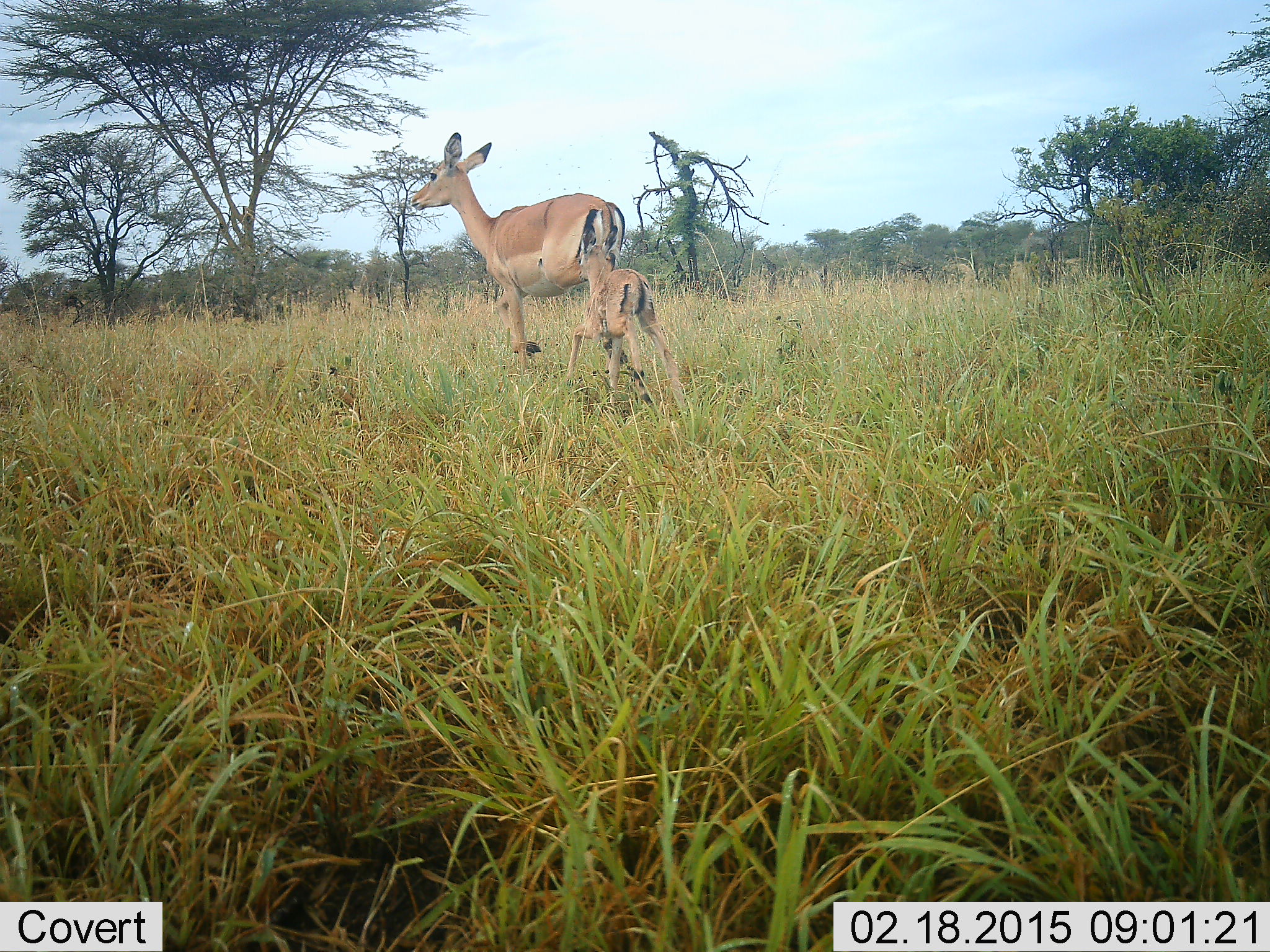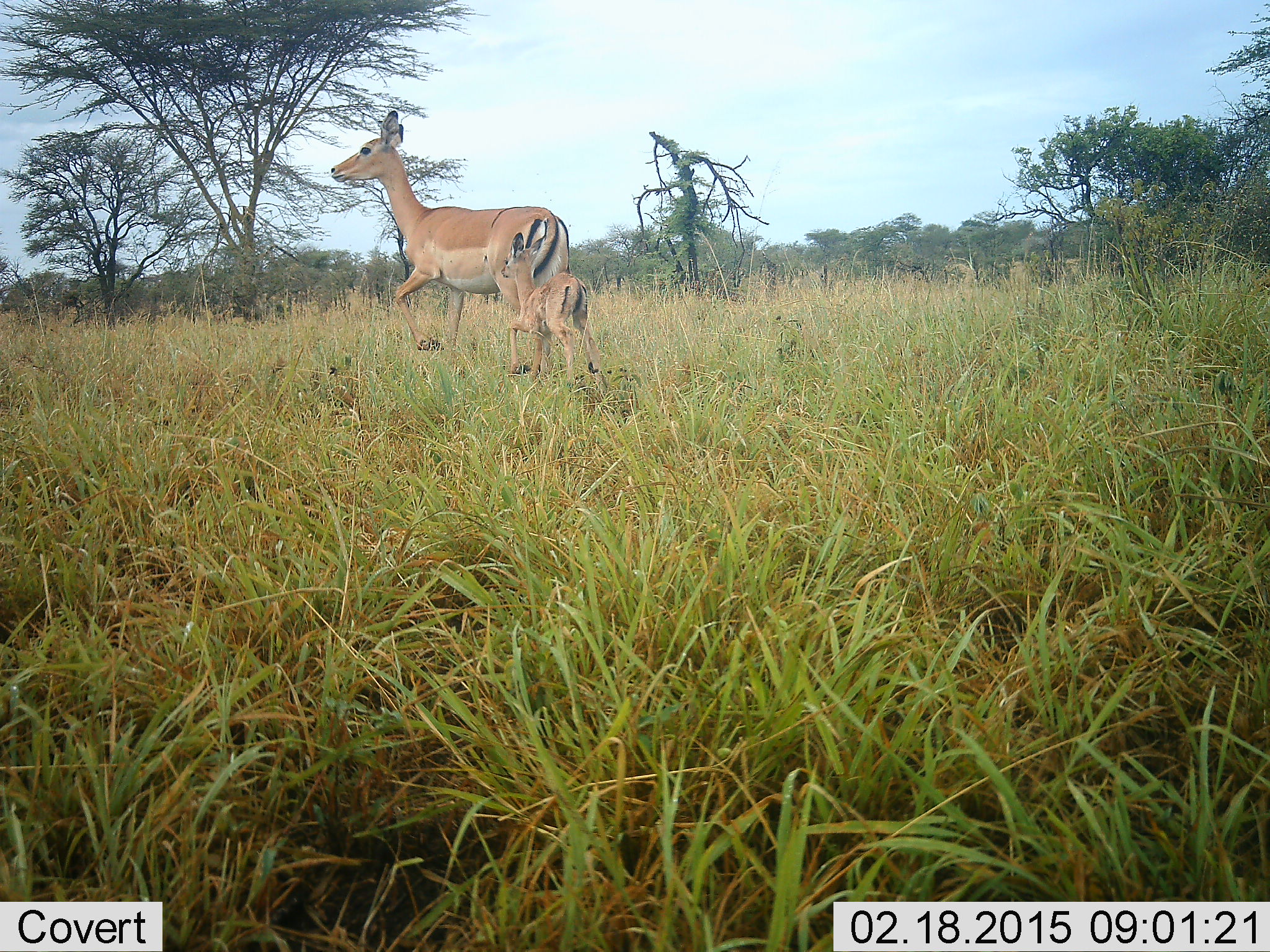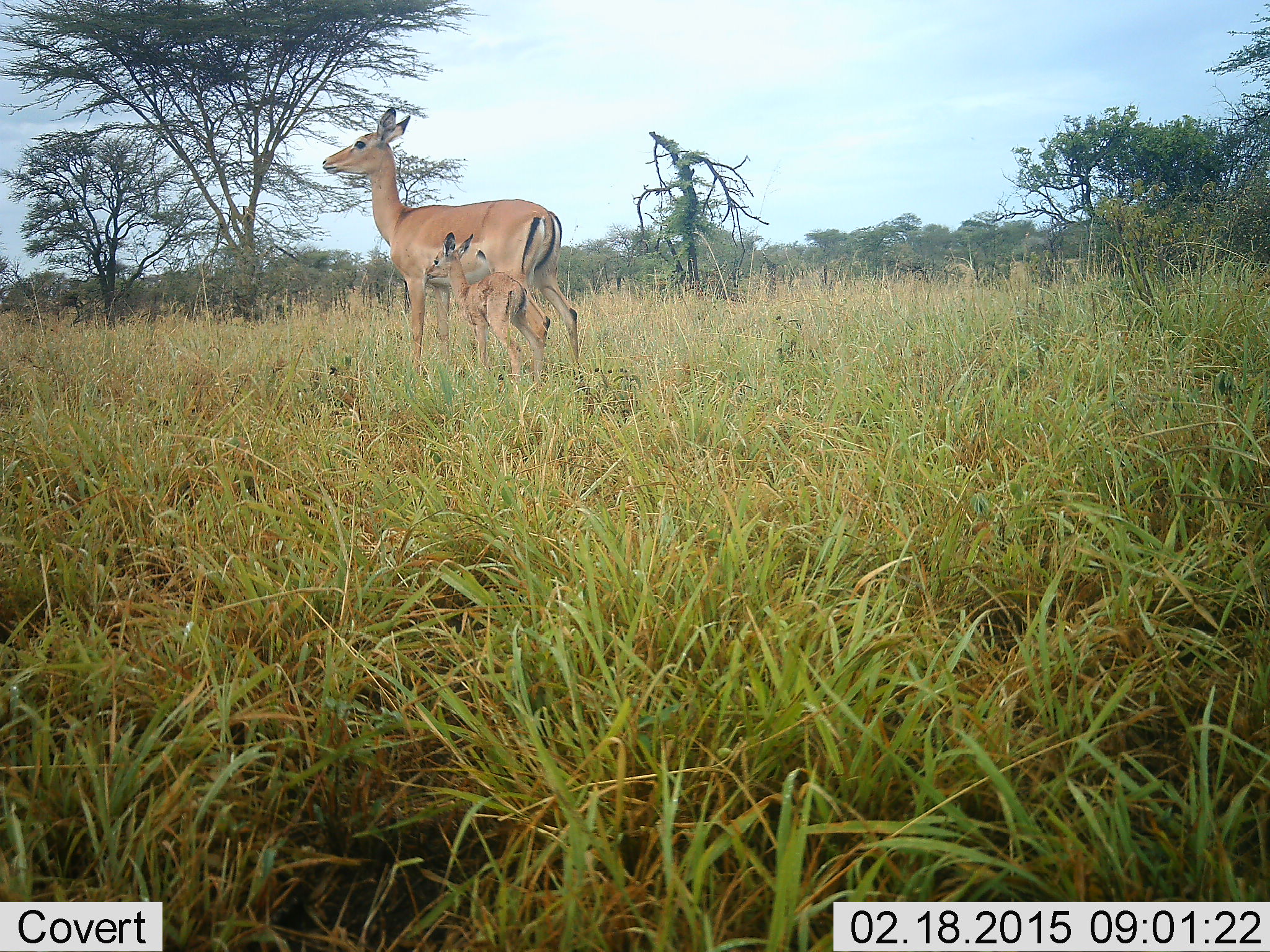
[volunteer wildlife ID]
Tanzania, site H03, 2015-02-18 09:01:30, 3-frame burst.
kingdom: Animalia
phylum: Chordata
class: Mammalia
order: Artiodactyla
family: Bovidae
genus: Aepyceros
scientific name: Aepyceros melampus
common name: impala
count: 2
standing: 50%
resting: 0%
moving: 80%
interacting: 0%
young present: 90%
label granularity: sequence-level